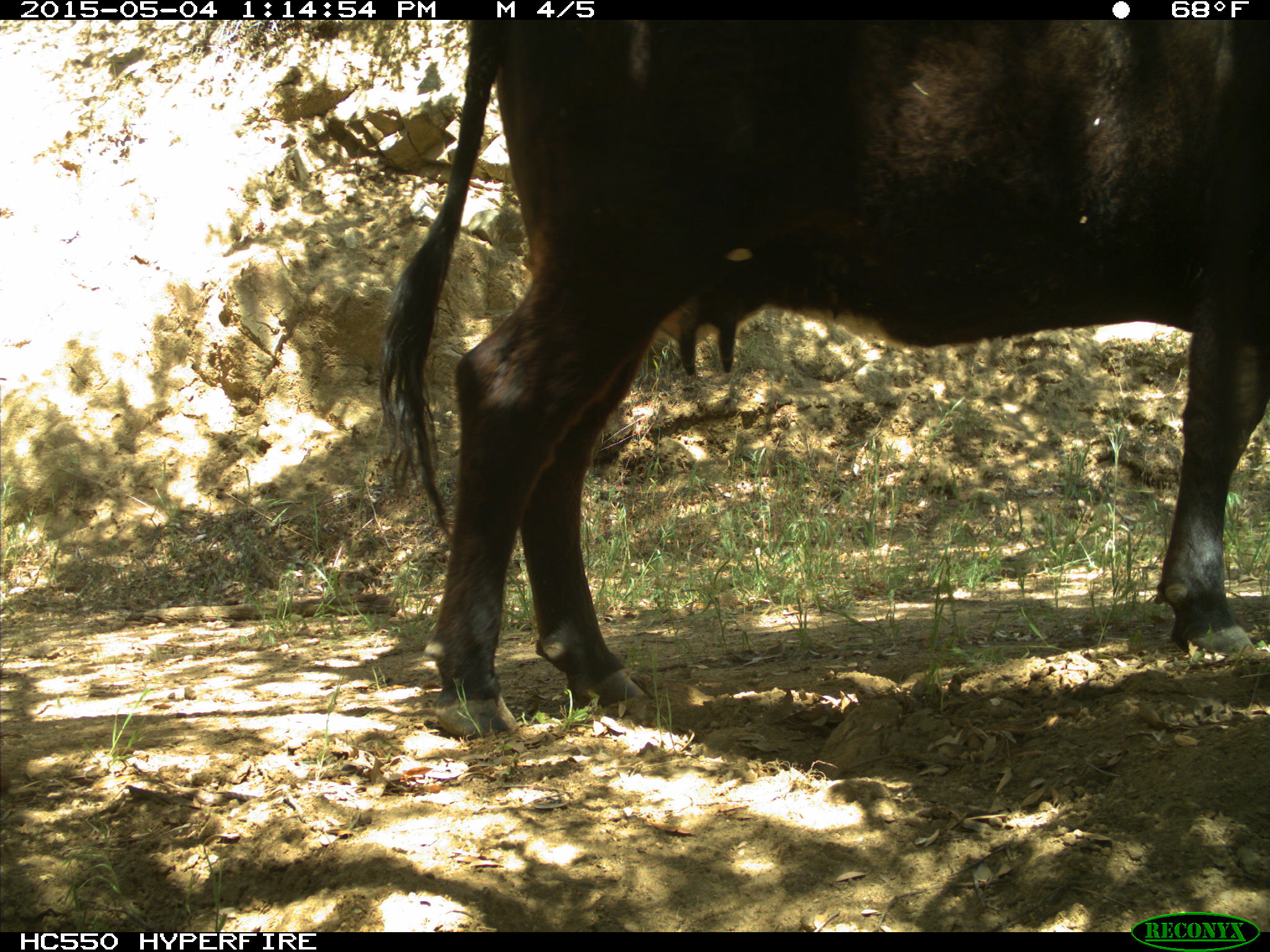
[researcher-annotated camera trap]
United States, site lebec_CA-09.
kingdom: Animalia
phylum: Chordata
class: Mammalia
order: Artiodactyla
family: Bovidae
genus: Bos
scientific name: Bos taurus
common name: domestic cow